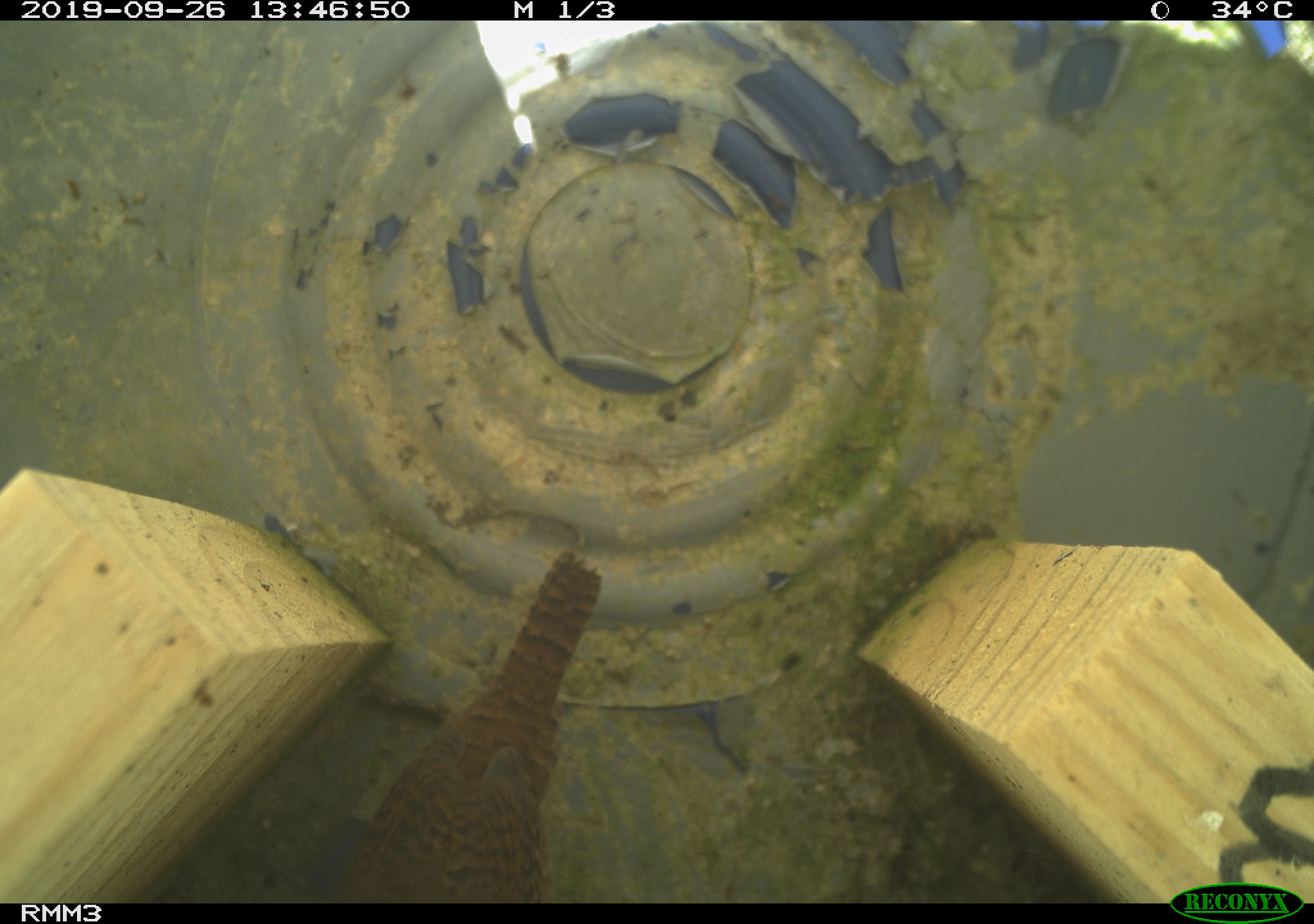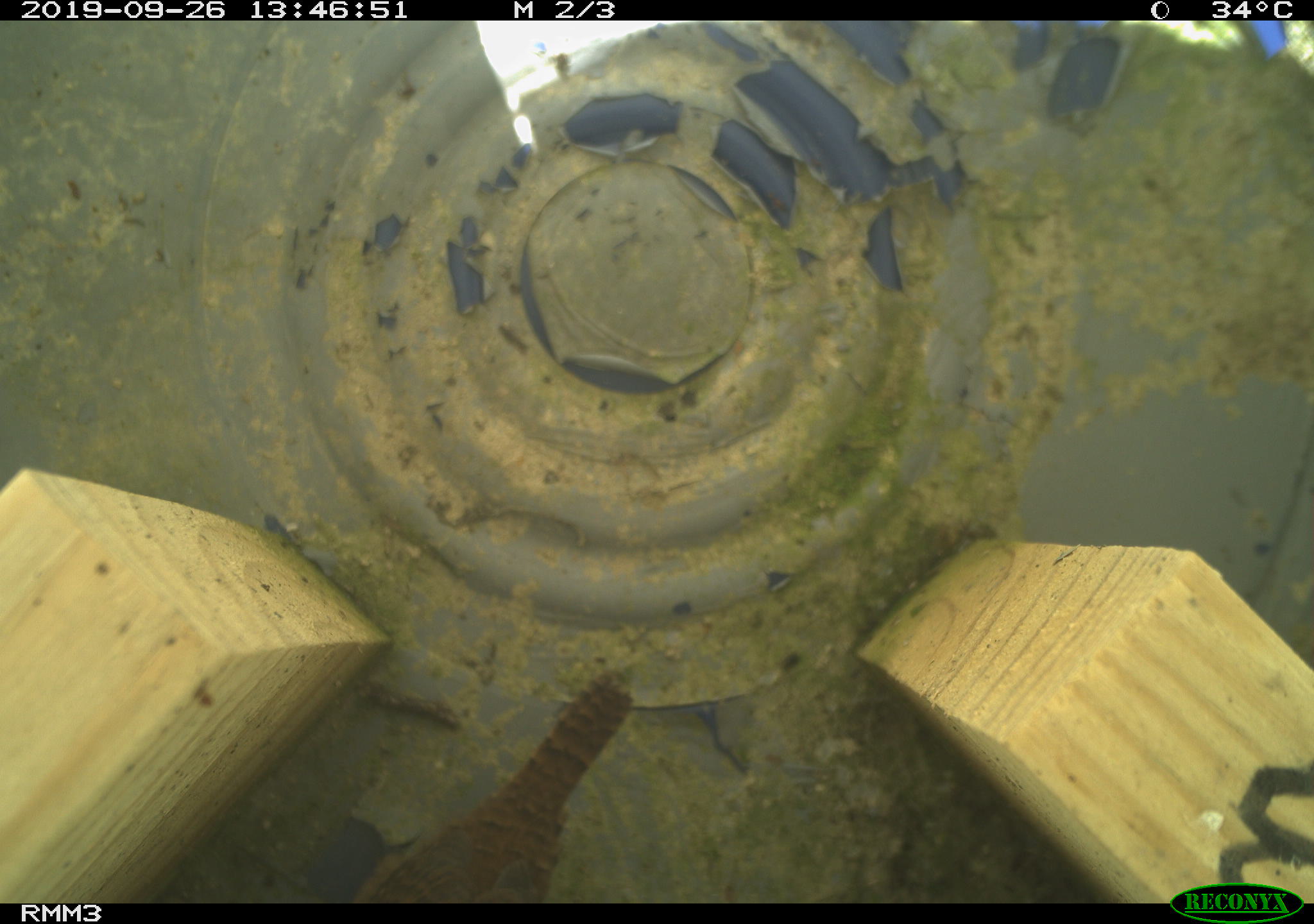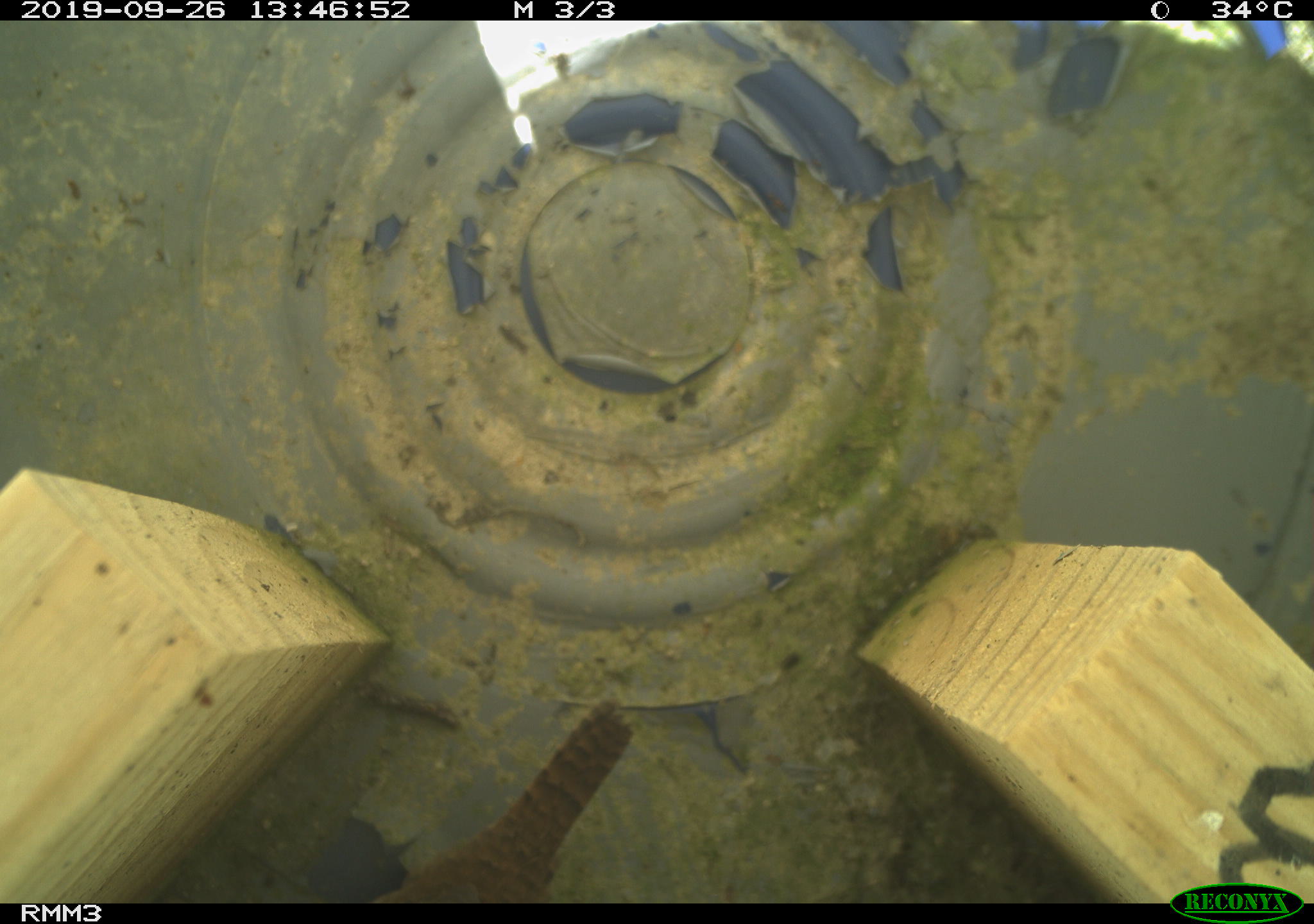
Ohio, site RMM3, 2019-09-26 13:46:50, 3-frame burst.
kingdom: Animalia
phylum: Chordata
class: Aves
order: Passeriformes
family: Troglodytidae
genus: Troglodytes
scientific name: Troglodytes aedon aedon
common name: northern house wren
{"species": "northern house wren (Troglodytes aedon aedon)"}